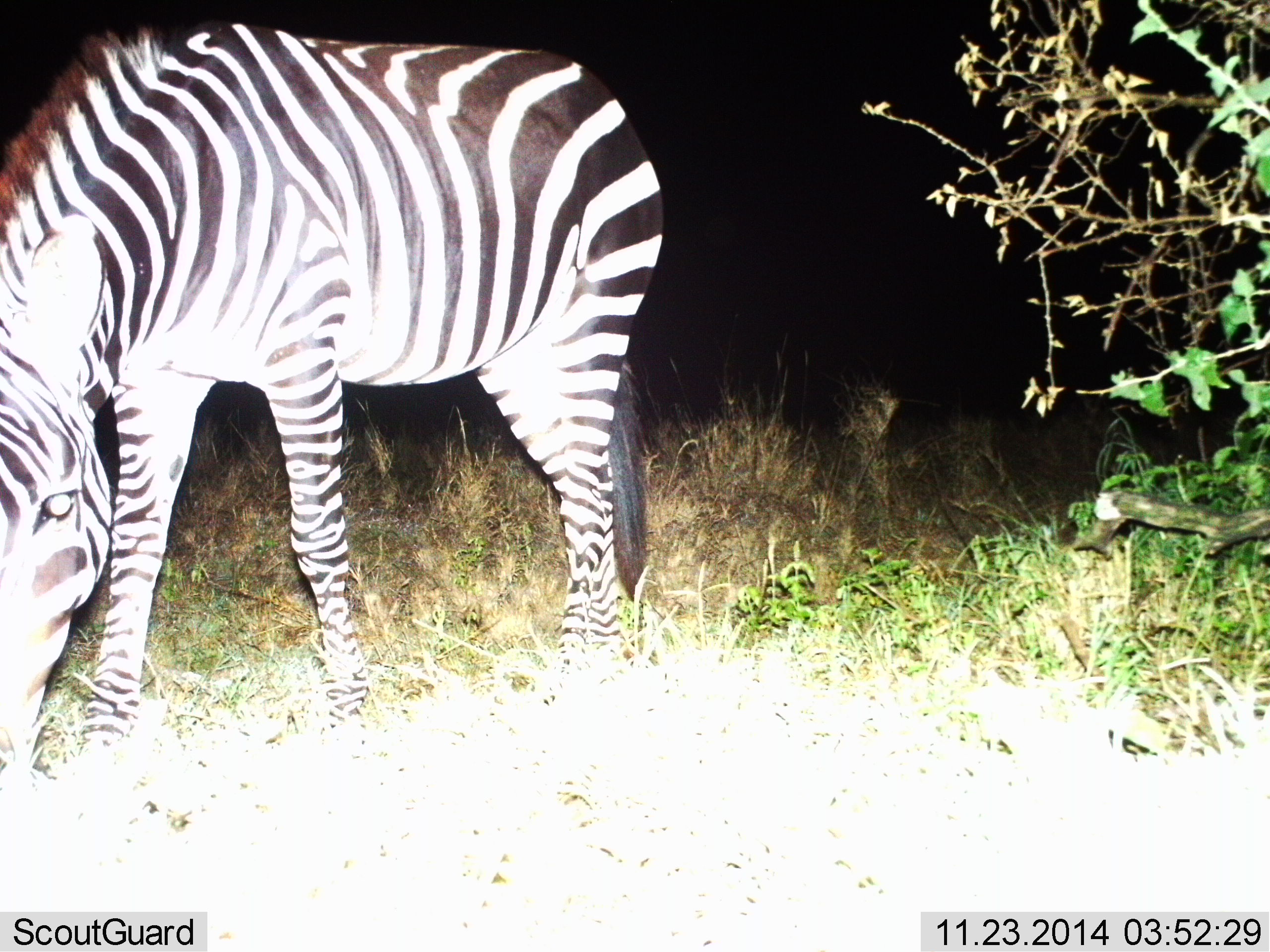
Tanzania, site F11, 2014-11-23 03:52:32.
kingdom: Animalia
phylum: Chordata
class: Mammalia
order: Perissodactyla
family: Equidae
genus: Equus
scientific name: Equus quagga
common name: plains zebra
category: zebra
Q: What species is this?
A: Zebra (plains zebra) (Equus quagga).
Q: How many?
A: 1.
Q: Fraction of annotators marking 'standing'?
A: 9%.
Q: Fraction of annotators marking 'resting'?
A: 0%.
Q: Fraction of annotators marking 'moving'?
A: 9%.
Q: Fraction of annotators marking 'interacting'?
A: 0%.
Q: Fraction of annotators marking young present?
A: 0%.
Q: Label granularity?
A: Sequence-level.